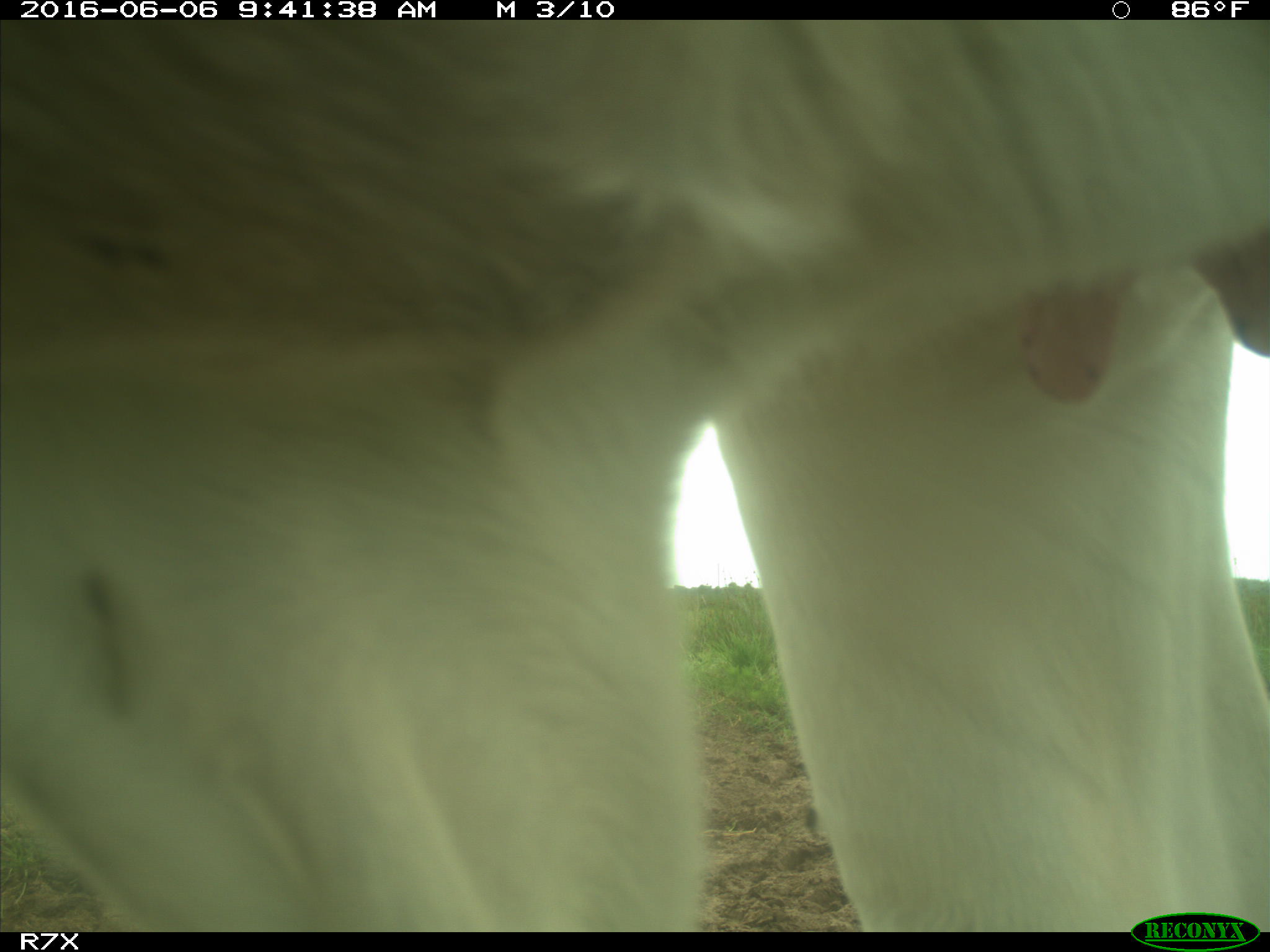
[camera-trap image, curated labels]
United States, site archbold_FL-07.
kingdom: Animalia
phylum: Chordata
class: Mammalia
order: Artiodactyla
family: Bovidae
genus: Bos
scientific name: Bos taurus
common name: domestic cow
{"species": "Bos taurus (domestic cow)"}